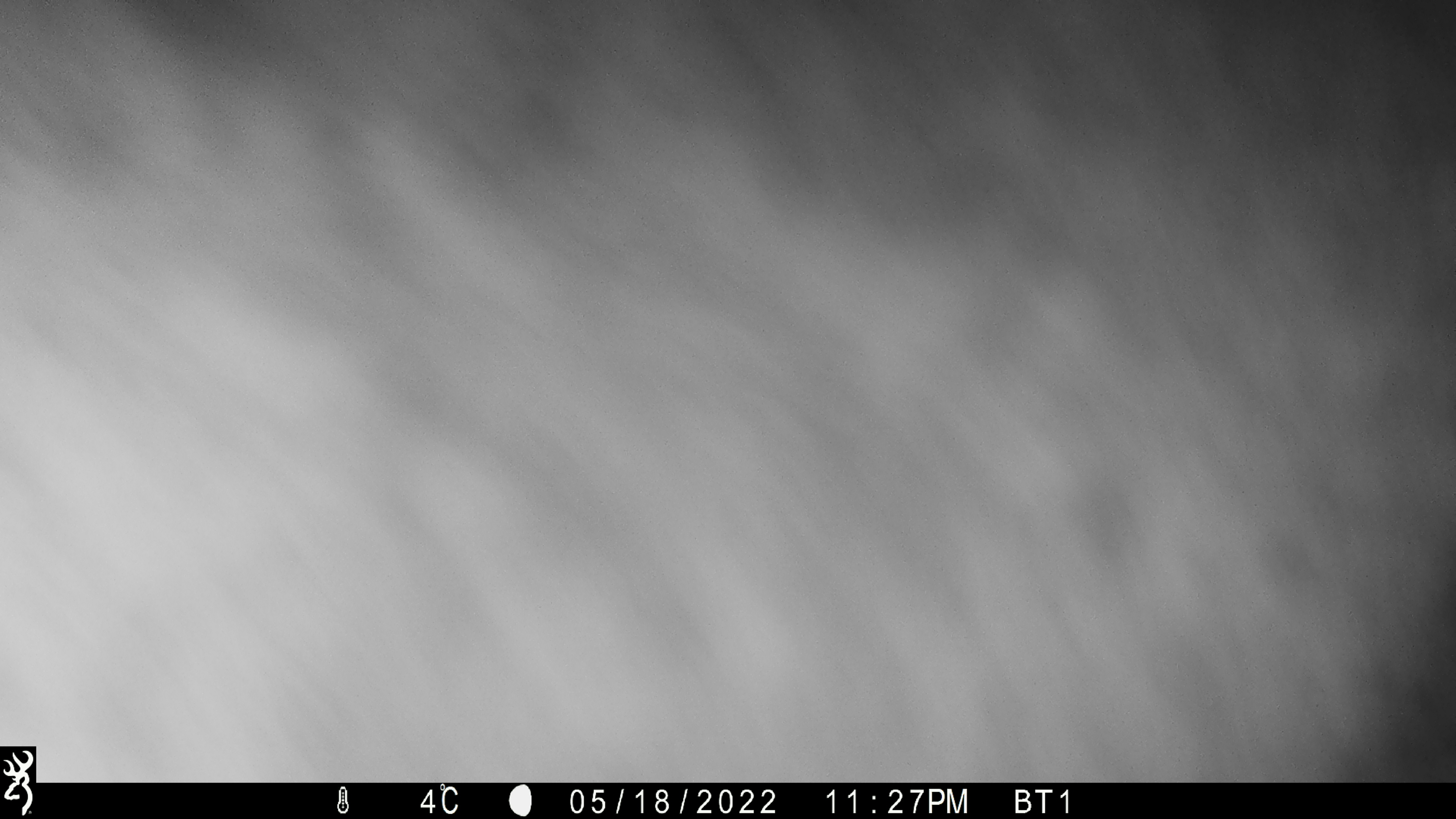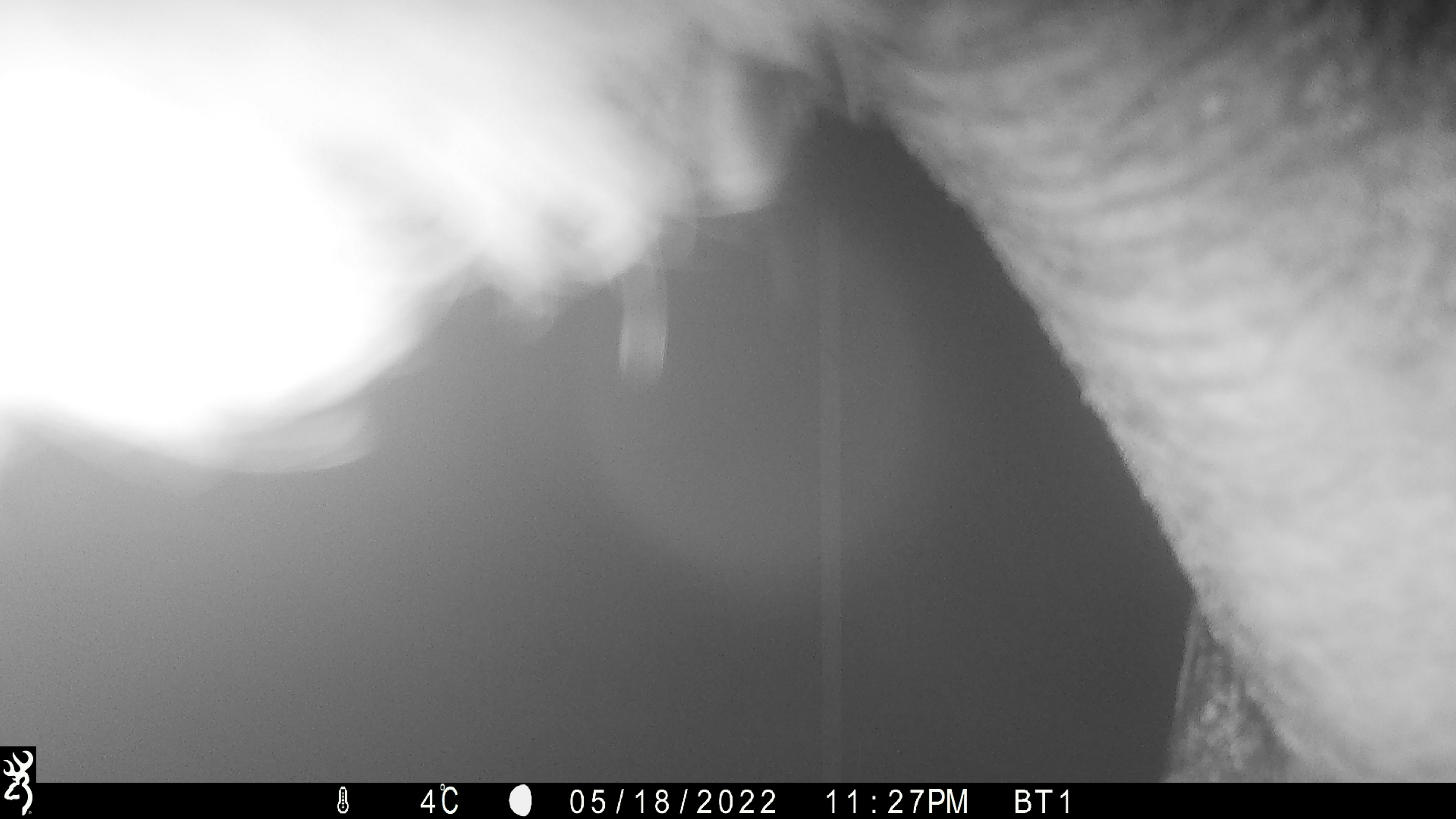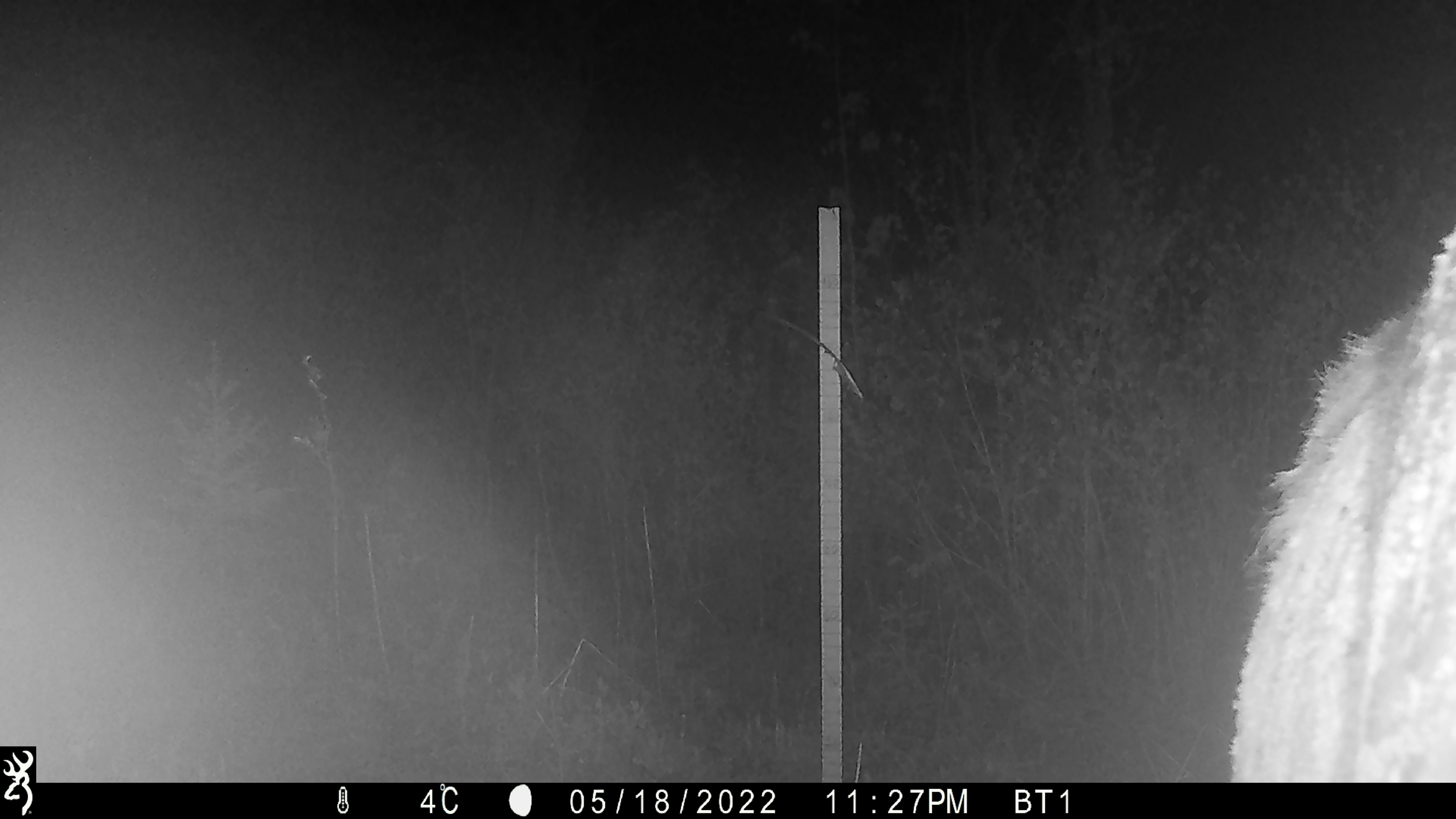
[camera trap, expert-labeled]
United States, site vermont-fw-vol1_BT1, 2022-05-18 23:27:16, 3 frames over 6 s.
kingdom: Animalia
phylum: Chordata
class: Mammalia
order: Artiodactyla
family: Cervidae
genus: Alces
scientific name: Alces alces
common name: moose